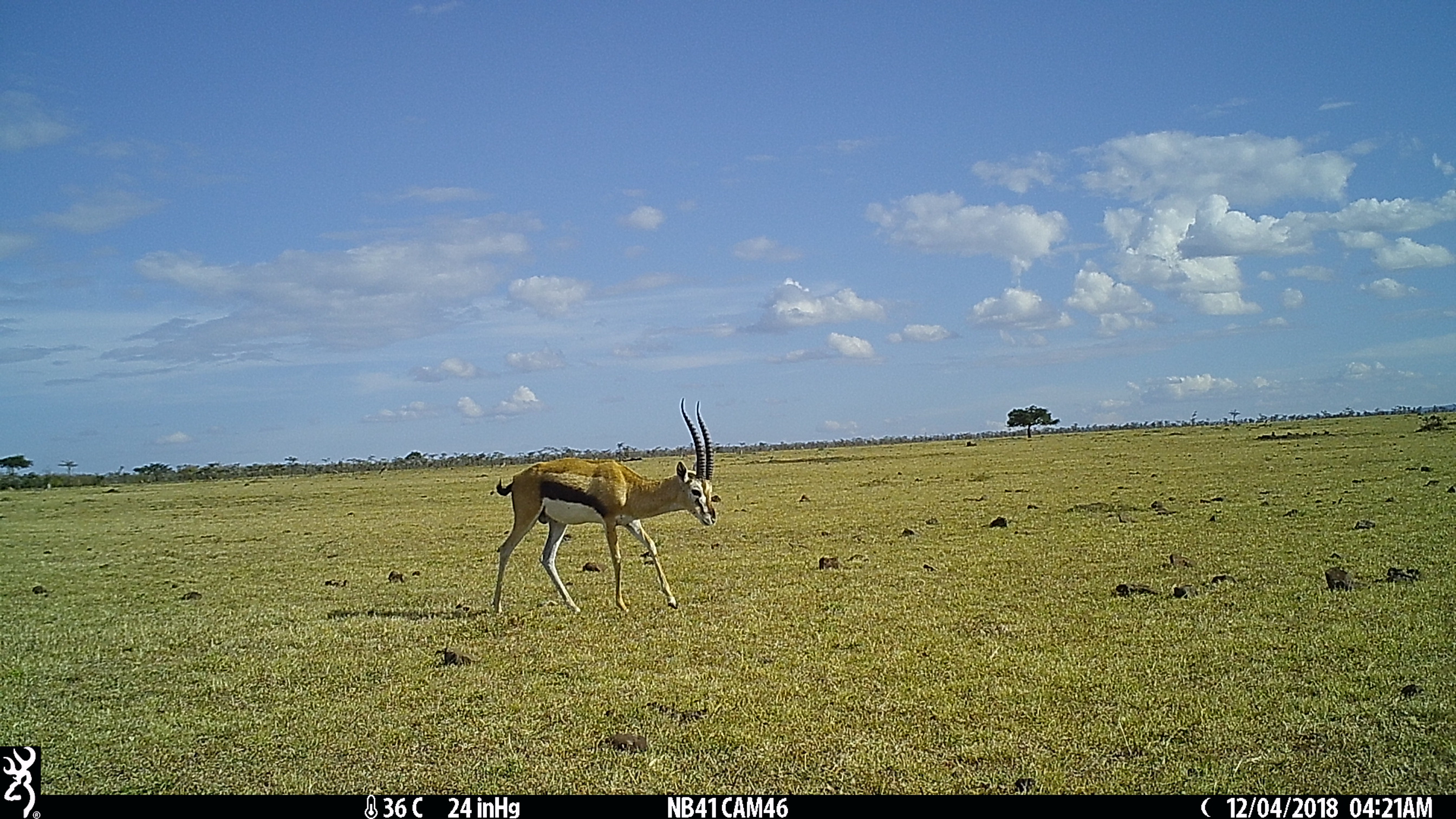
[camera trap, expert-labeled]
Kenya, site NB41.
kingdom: Animalia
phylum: Chordata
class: Mammalia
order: Artiodactyla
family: Bovidae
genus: Eudorcas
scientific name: Eudorcas thomsonii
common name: thomon's gazelle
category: gazelle thomsons